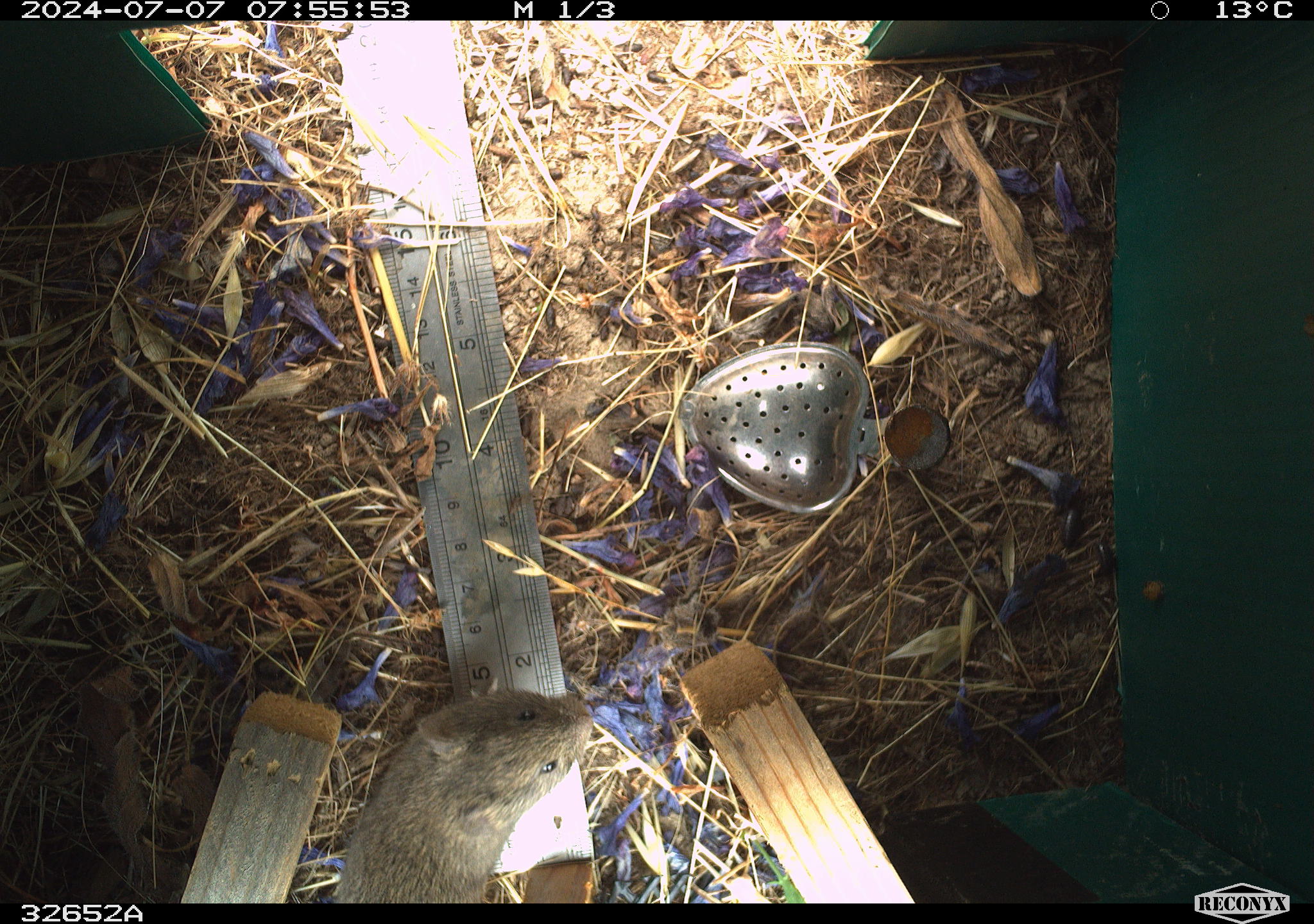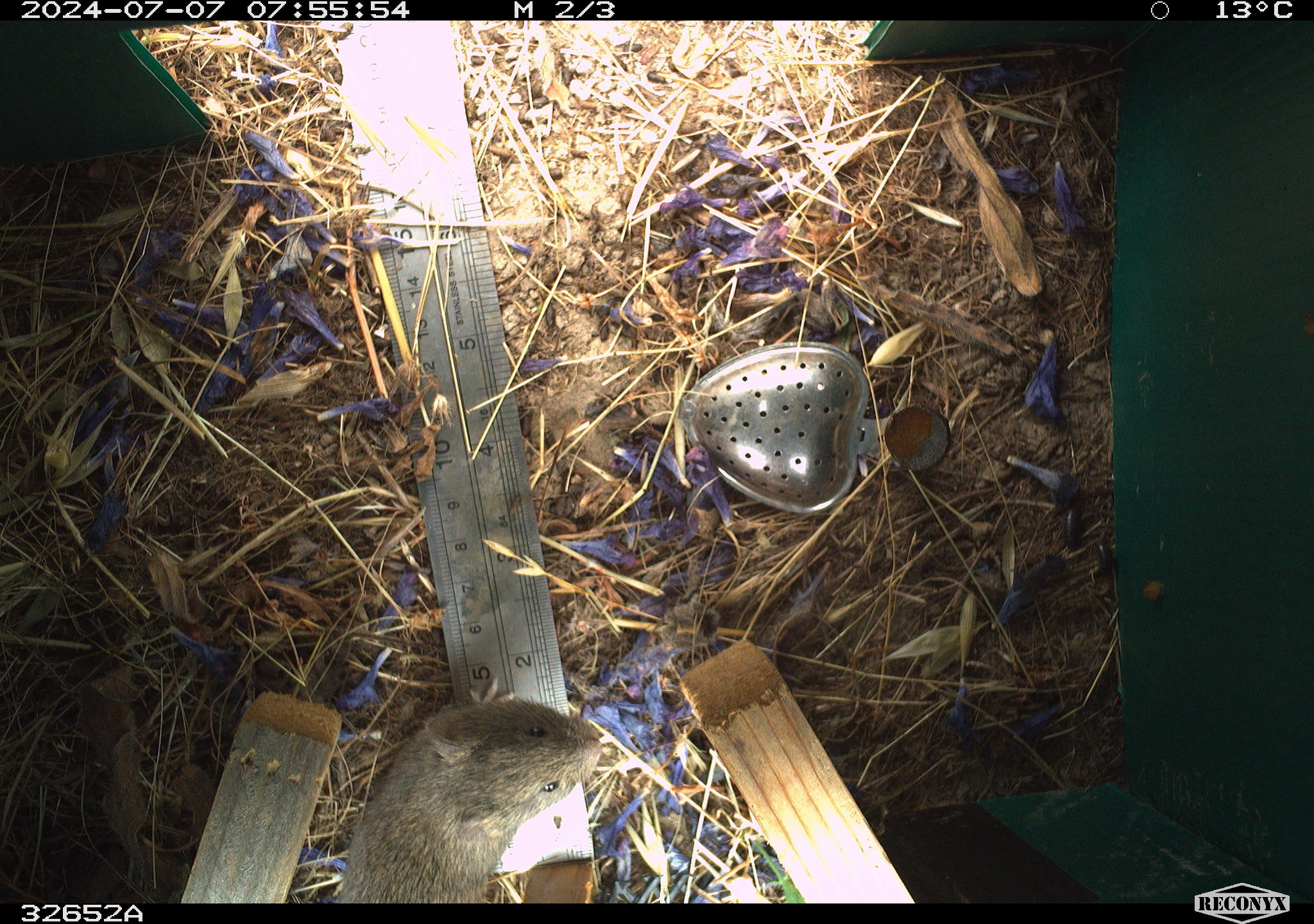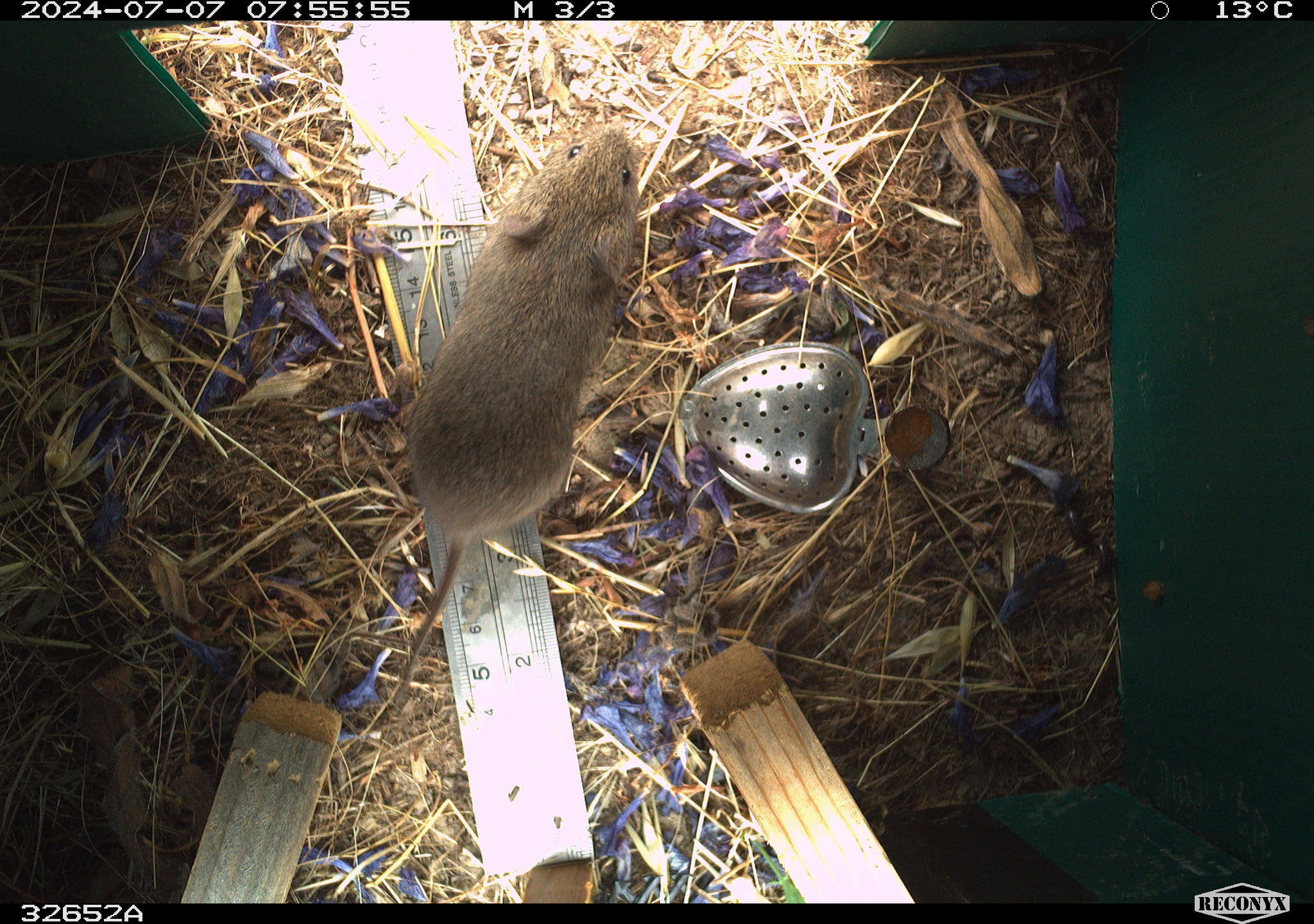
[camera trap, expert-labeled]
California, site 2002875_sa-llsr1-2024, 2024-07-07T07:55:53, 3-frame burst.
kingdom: Animalia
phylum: Chordata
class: Mammalia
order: Rodentia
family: Cricetidae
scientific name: Arvicolinae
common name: voles, lemmings, and muskrats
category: arvicolinae subfamily